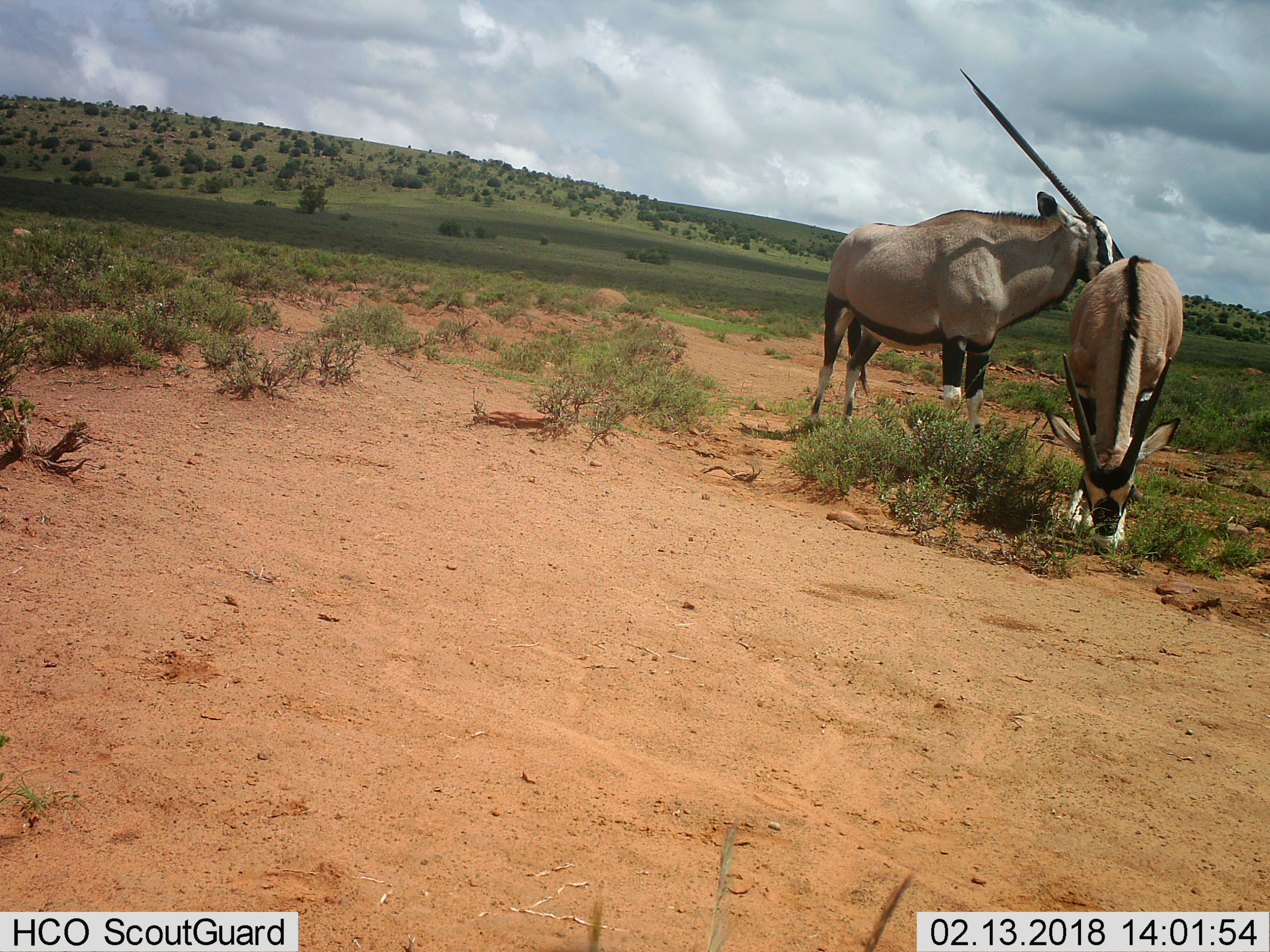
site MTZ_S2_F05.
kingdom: Animalia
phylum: Chordata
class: Mammalia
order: Artiodactyla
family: Bovidae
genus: Oryx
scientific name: Oryx gazella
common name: gemsbok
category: oryx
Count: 2.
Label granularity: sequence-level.